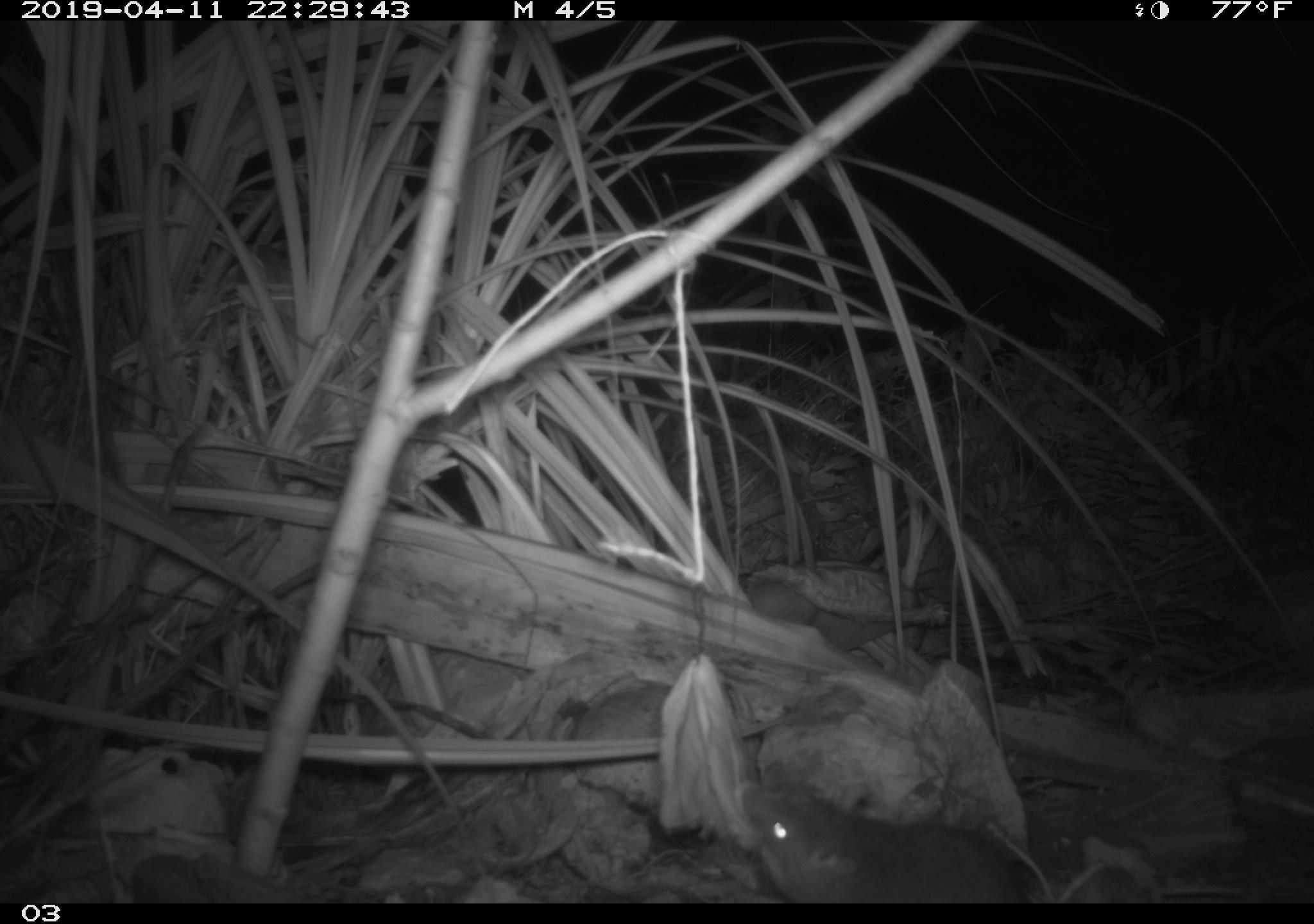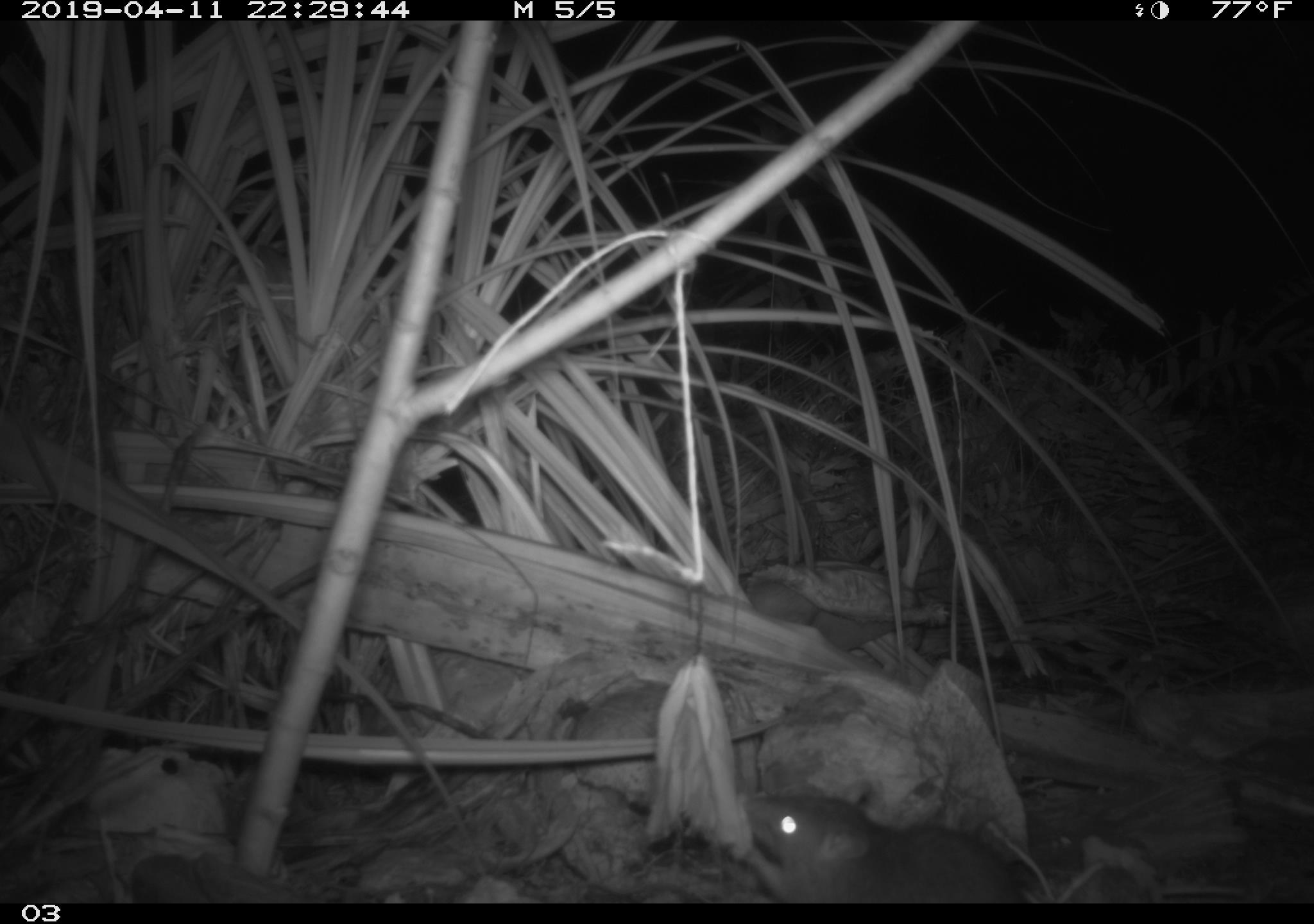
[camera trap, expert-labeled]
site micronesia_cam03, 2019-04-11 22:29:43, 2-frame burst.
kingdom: Animalia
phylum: Chordata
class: Mammalia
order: Rodentia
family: Muridae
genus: Rattus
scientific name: Rattus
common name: rat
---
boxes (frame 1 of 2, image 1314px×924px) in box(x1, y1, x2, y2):
rat: box(679, 687, 1046, 903)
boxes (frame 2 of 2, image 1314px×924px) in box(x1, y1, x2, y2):
rat: box(726, 780, 1026, 903)